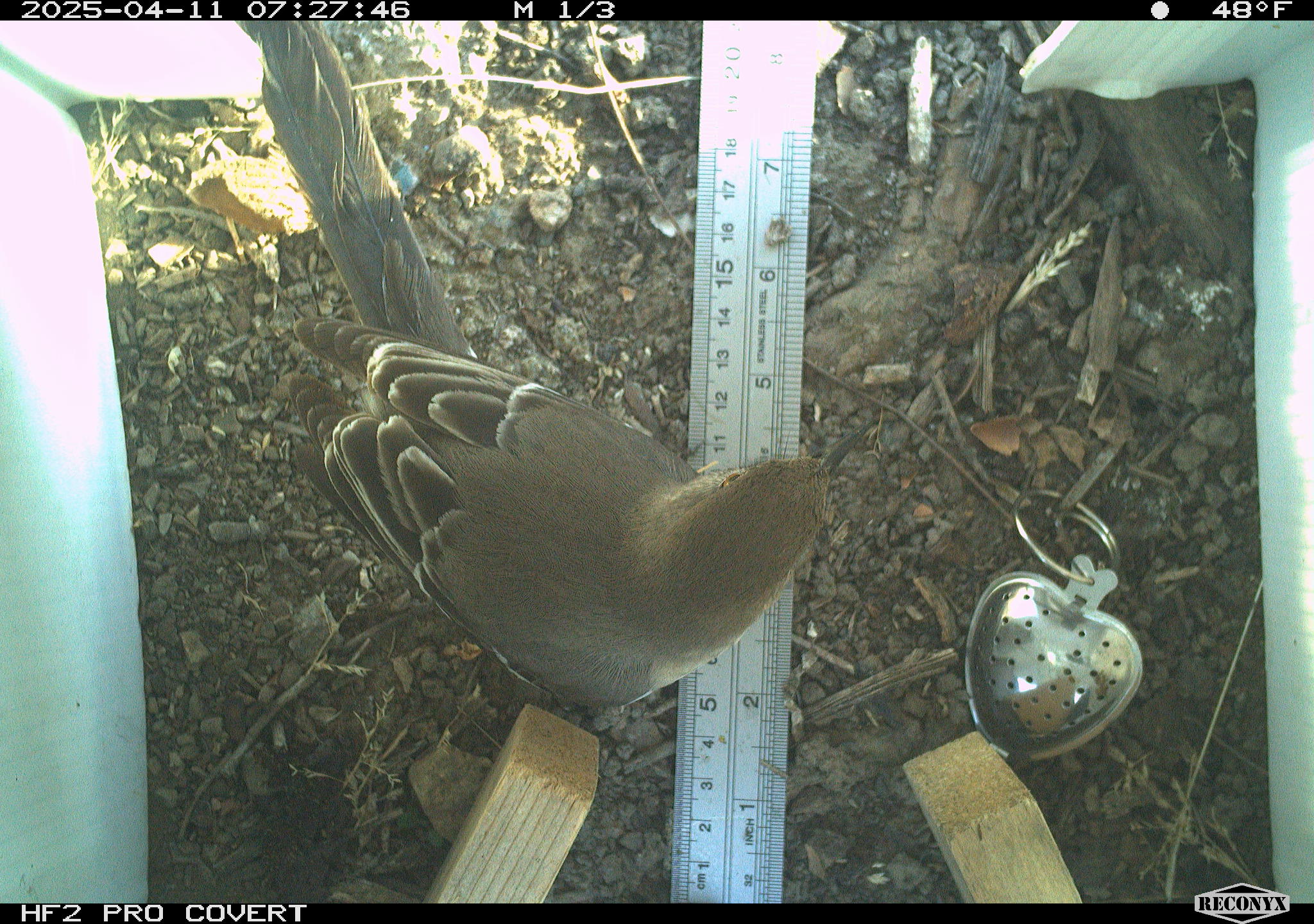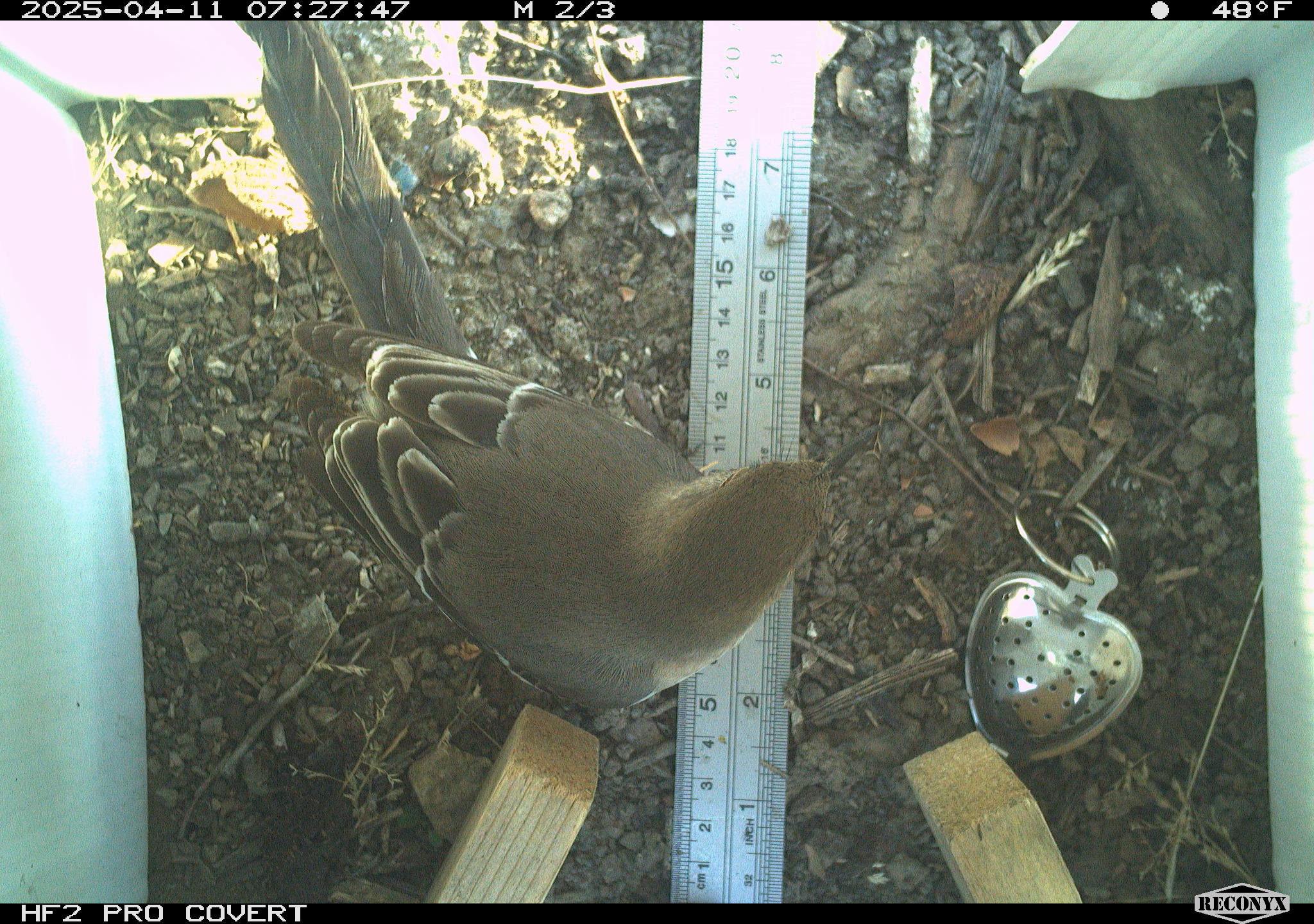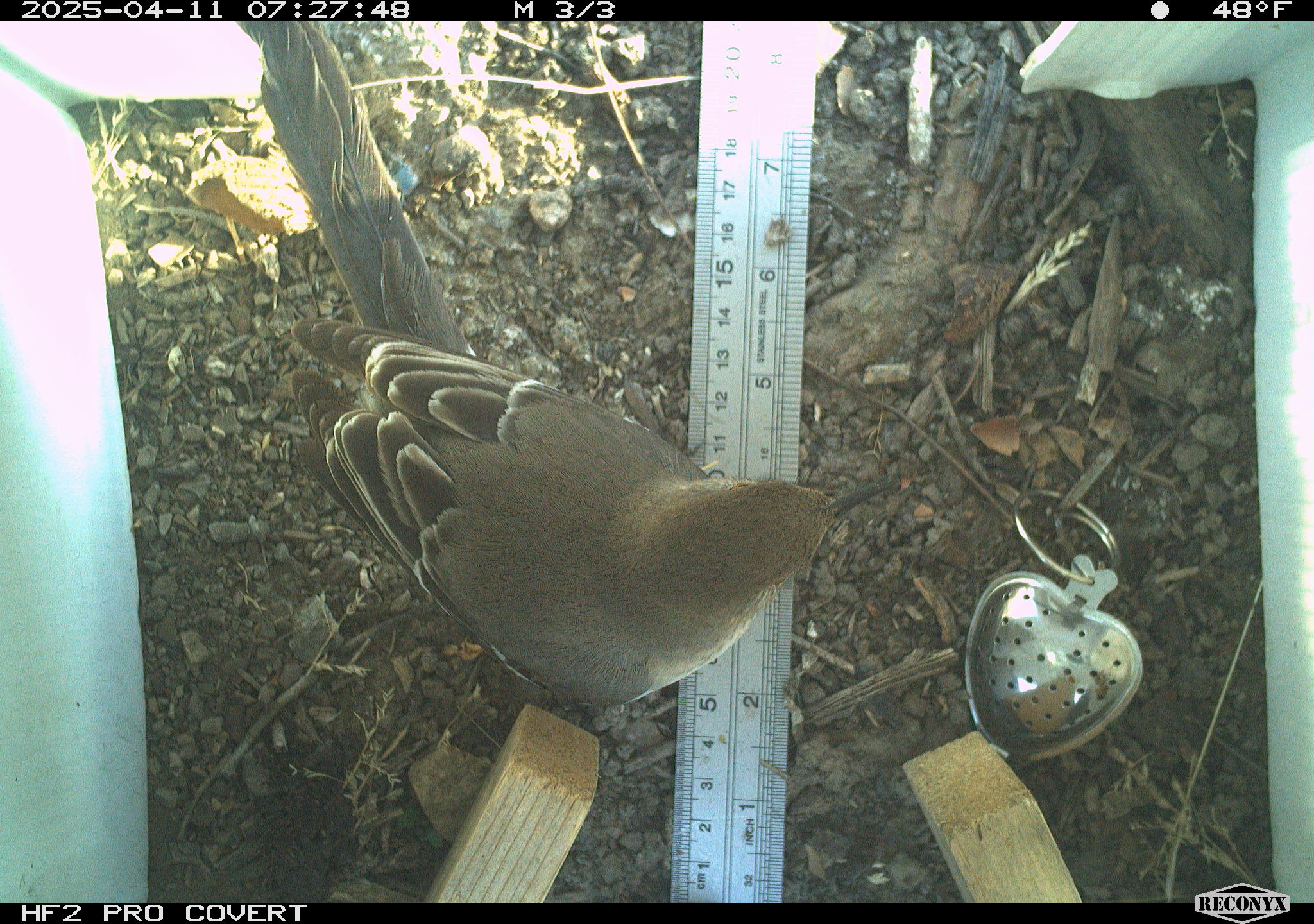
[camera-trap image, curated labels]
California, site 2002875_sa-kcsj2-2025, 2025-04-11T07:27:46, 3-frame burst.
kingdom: Animalia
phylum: Chordata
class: Aves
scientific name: Aves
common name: bird